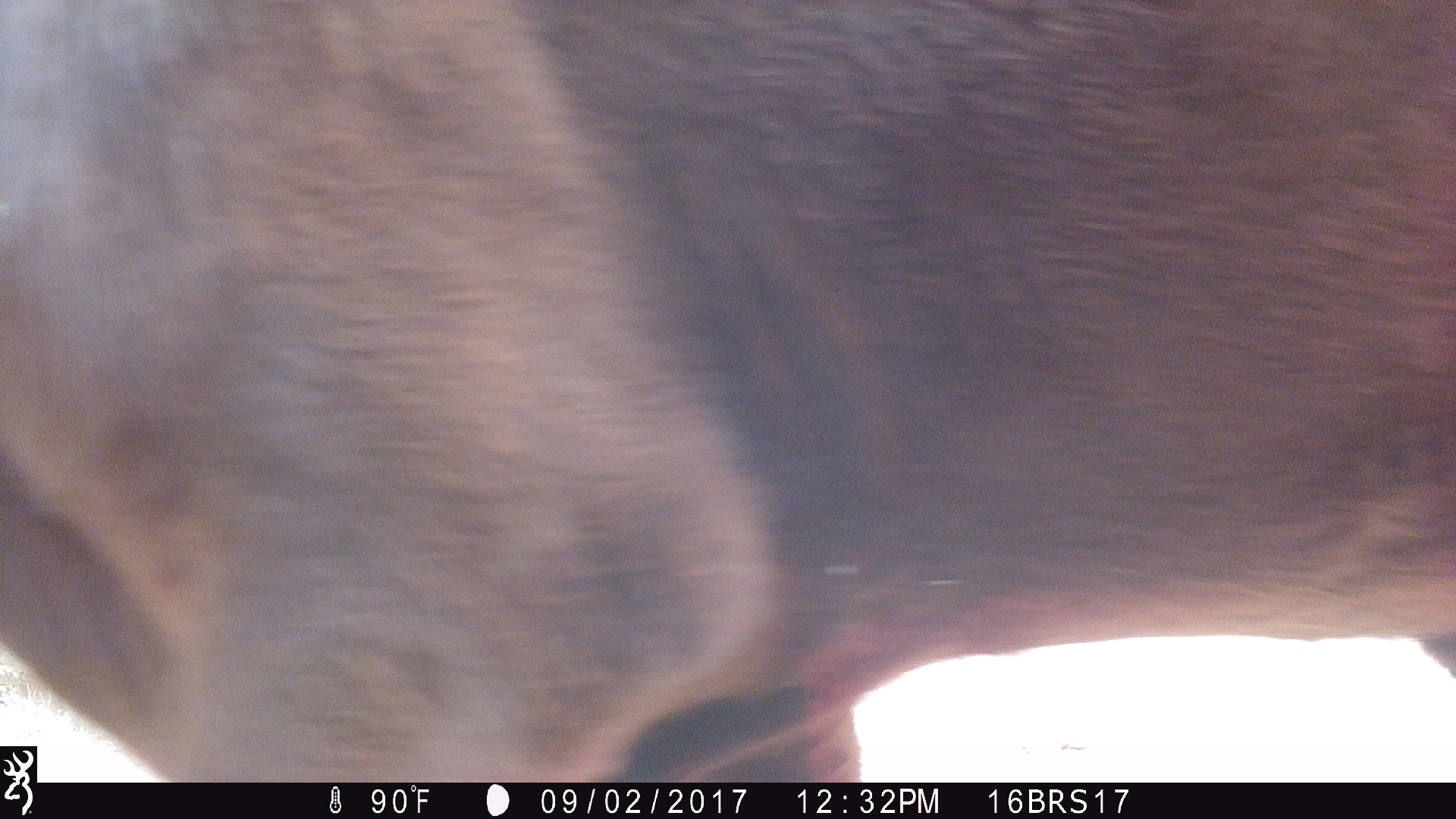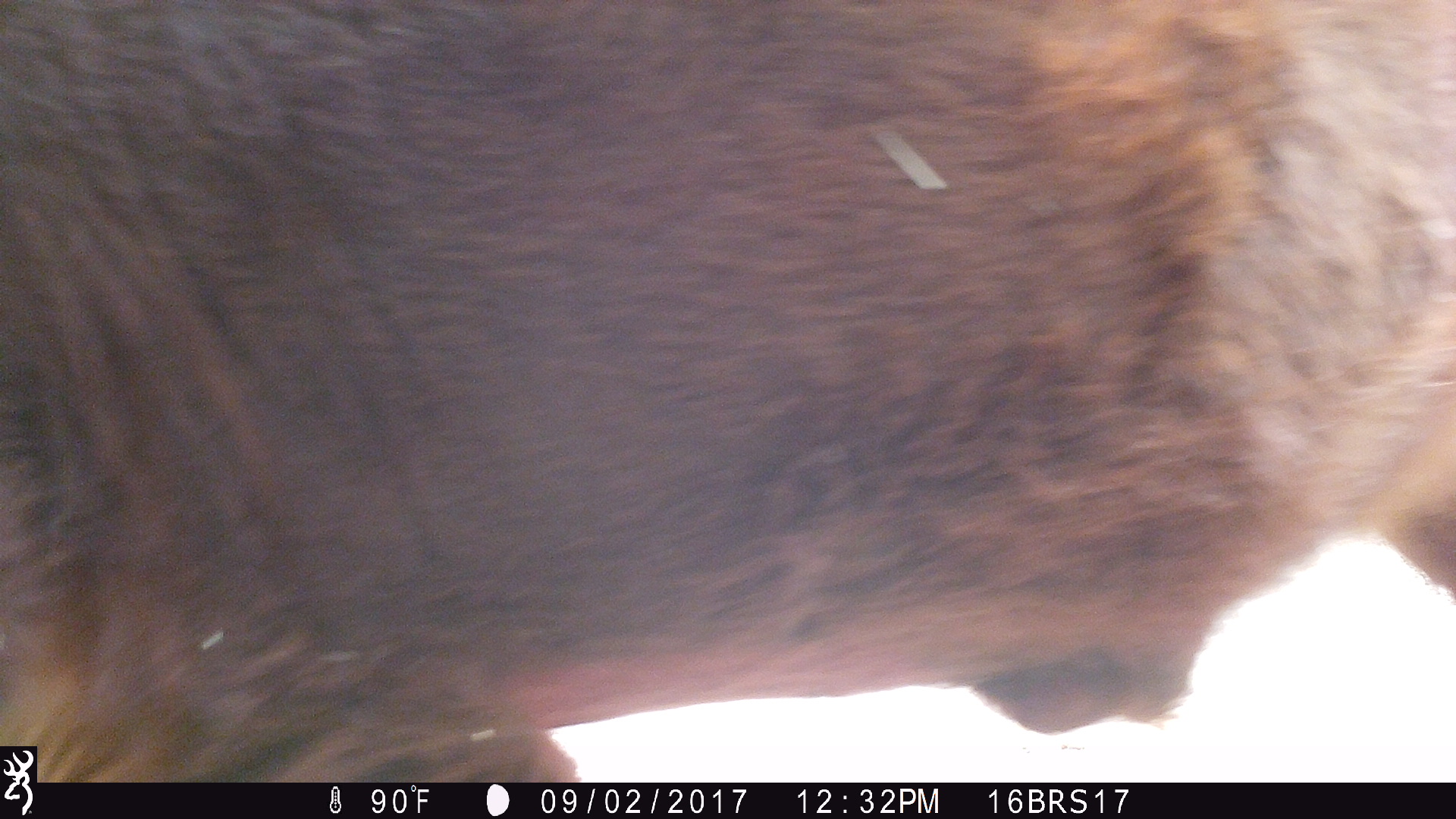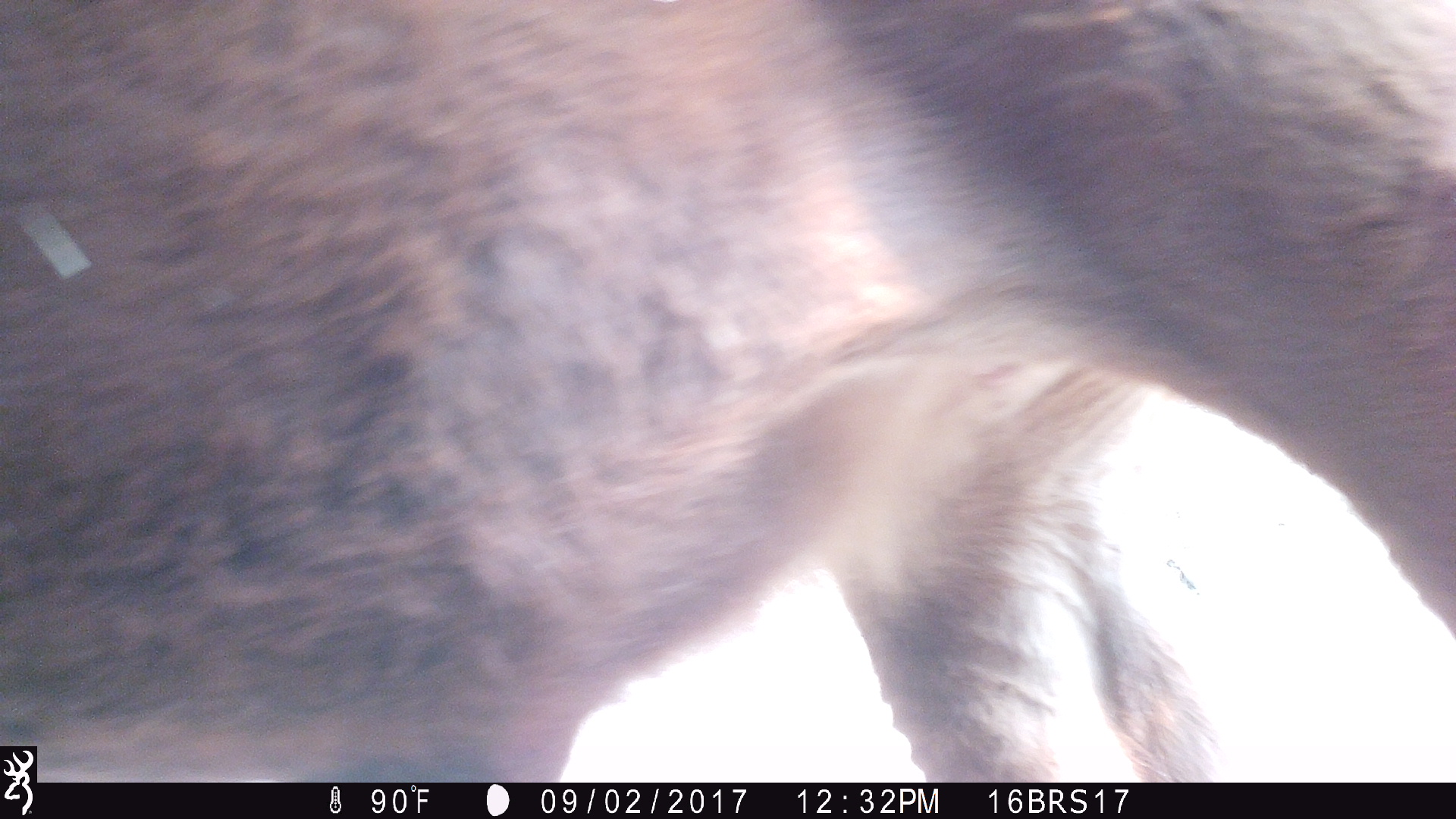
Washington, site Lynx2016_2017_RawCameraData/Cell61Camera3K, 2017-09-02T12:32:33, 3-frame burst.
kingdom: Animalia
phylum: Chordata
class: Mammalia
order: Artiodactyla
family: Bovidae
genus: Bos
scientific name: Bos taurus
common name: domestic cattle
Domestic cattle (Bos taurus). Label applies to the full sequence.